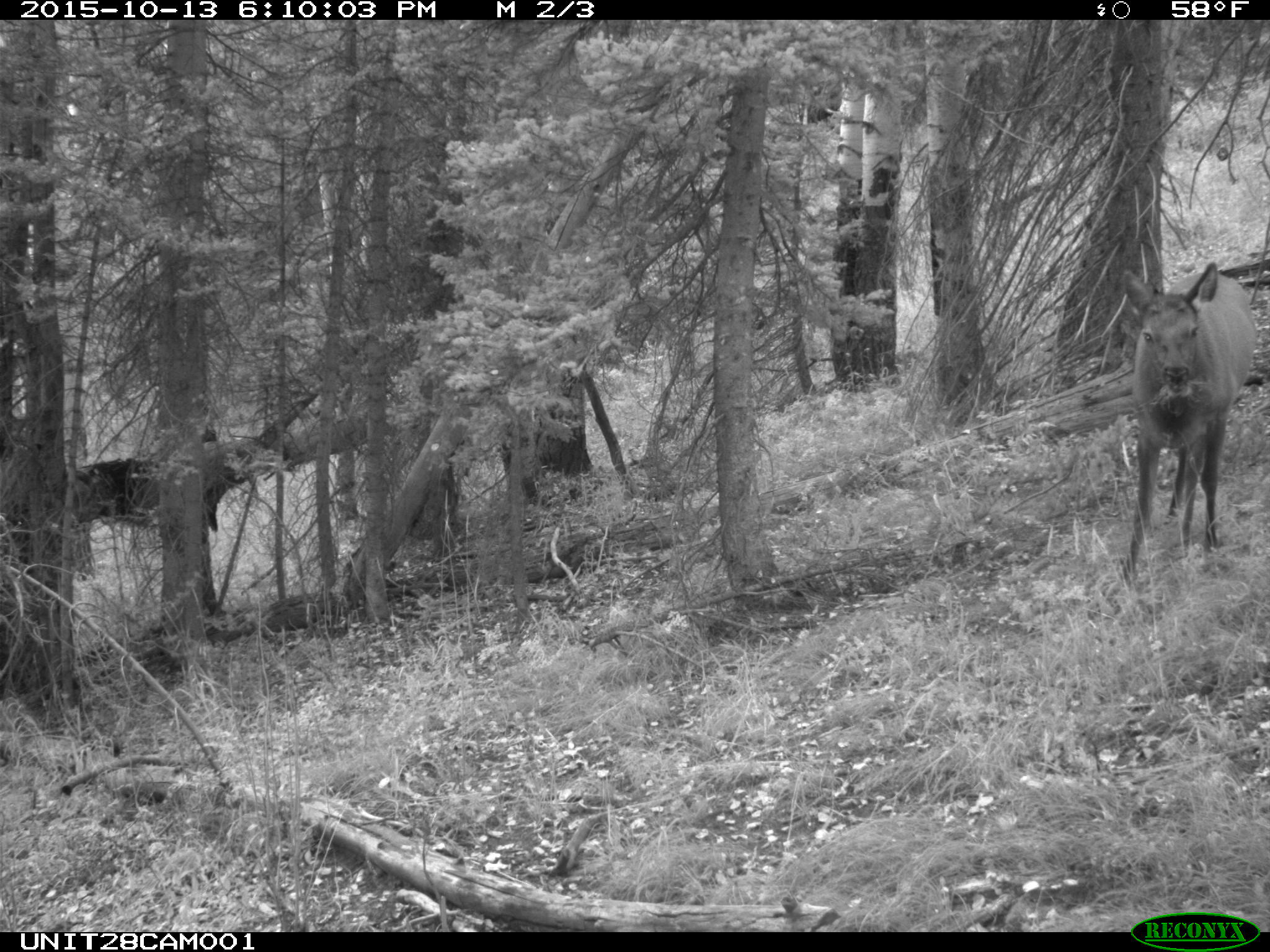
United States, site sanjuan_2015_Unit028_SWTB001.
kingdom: Animalia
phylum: Chordata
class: Mammalia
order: Artiodactyla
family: Cervidae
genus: Cervus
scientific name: Cervus elaphus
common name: red deer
Cervus elaphus (red deer).